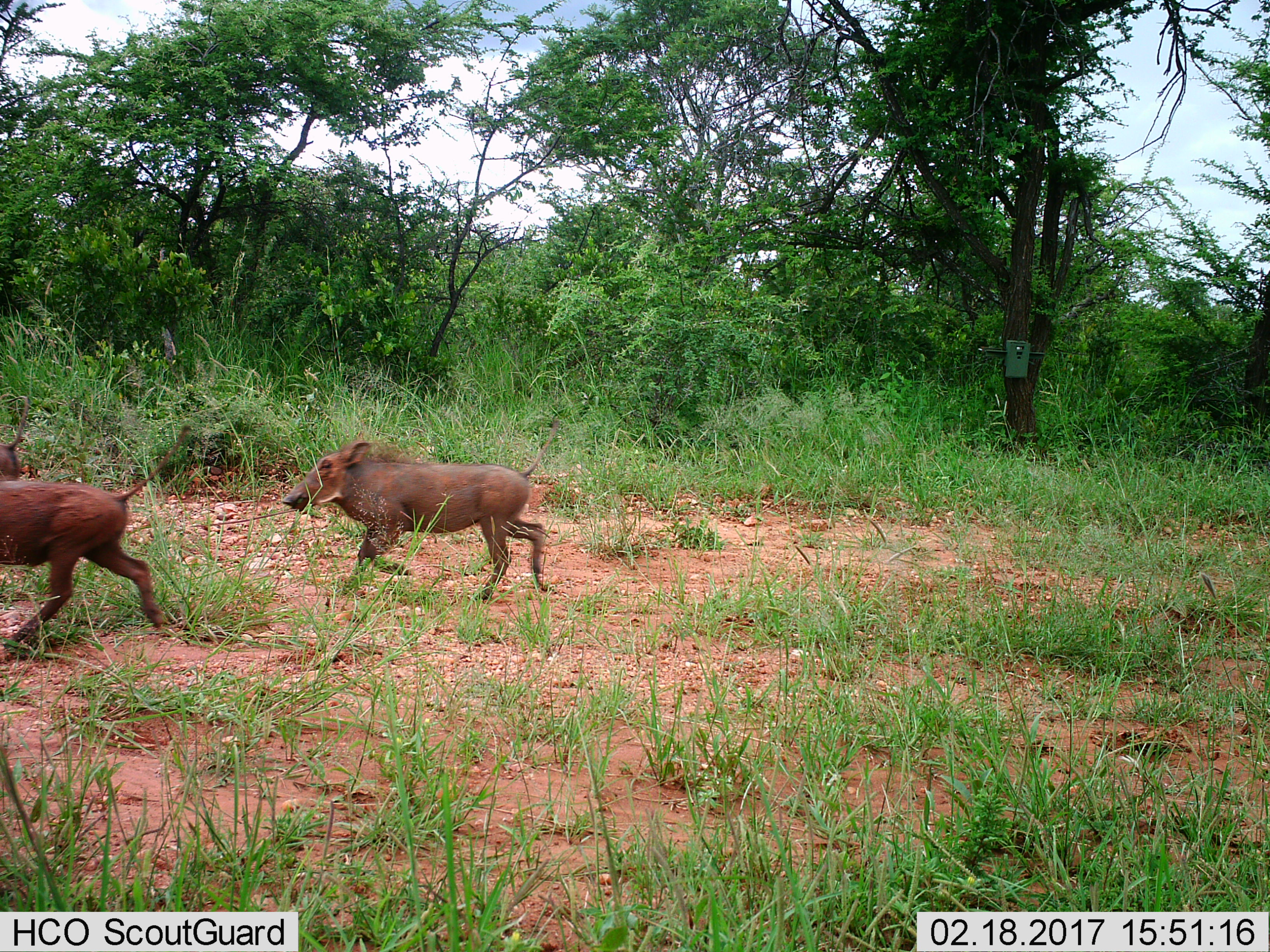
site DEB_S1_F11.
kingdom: Animalia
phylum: Chordata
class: Mammalia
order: Artiodactyla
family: Suidae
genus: Phacochoerus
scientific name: Phacochoerus africanus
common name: warthog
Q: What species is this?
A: Warthog (Phacochoerus africanus).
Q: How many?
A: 3.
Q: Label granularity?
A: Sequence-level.